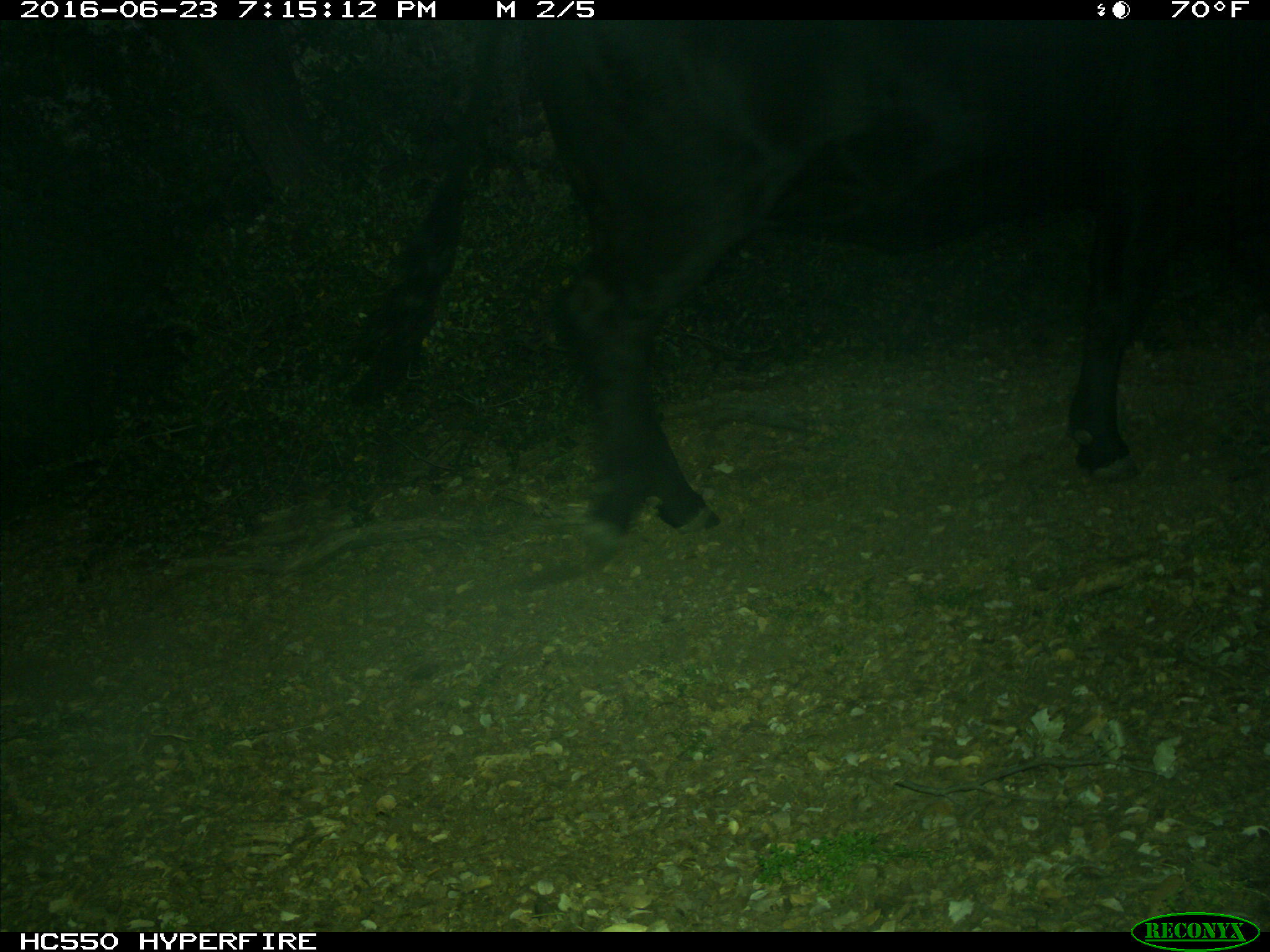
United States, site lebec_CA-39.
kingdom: Animalia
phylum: Chordata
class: Mammalia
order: Artiodactyla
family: Bovidae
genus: Bos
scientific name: Bos taurus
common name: domestic cow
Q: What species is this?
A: Bos taurus (domestic cow).